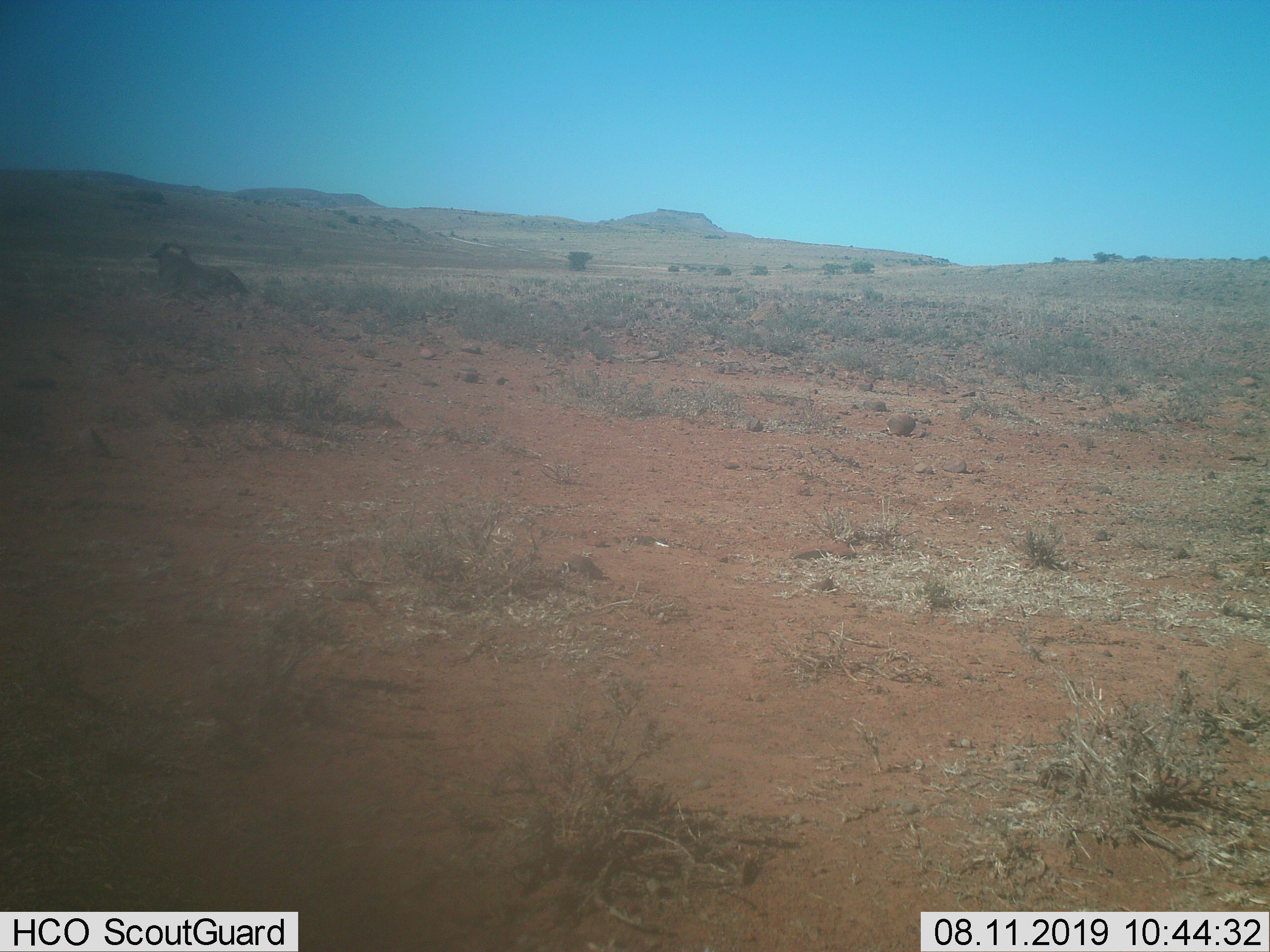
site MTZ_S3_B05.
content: unidentified animal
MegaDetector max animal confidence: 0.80